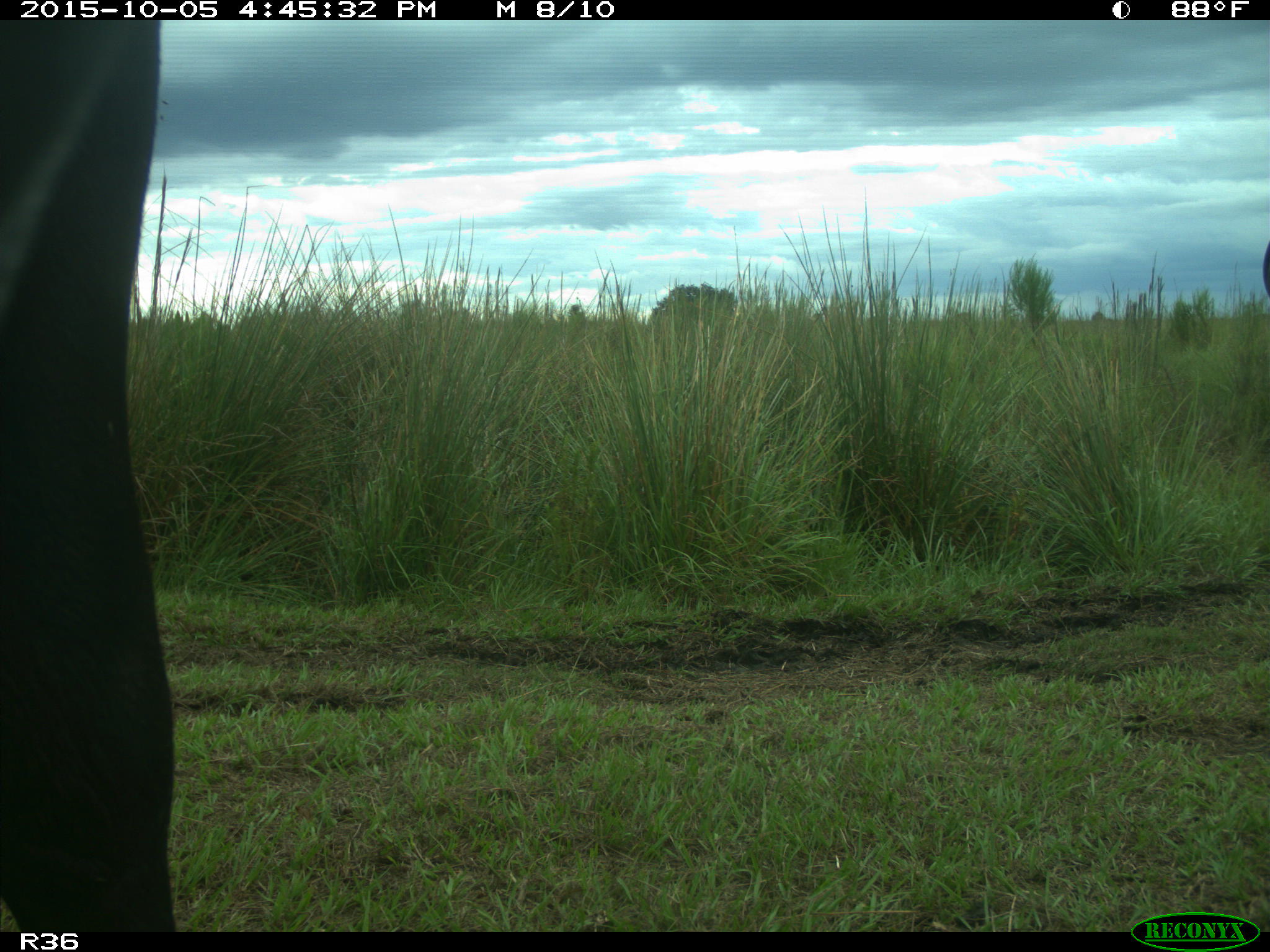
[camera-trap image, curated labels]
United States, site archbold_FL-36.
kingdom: Animalia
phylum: Chordata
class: Mammalia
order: Artiodactyla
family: Bovidae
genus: Bos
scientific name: Bos taurus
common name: domestic cow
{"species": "Bos taurus (domestic cow)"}